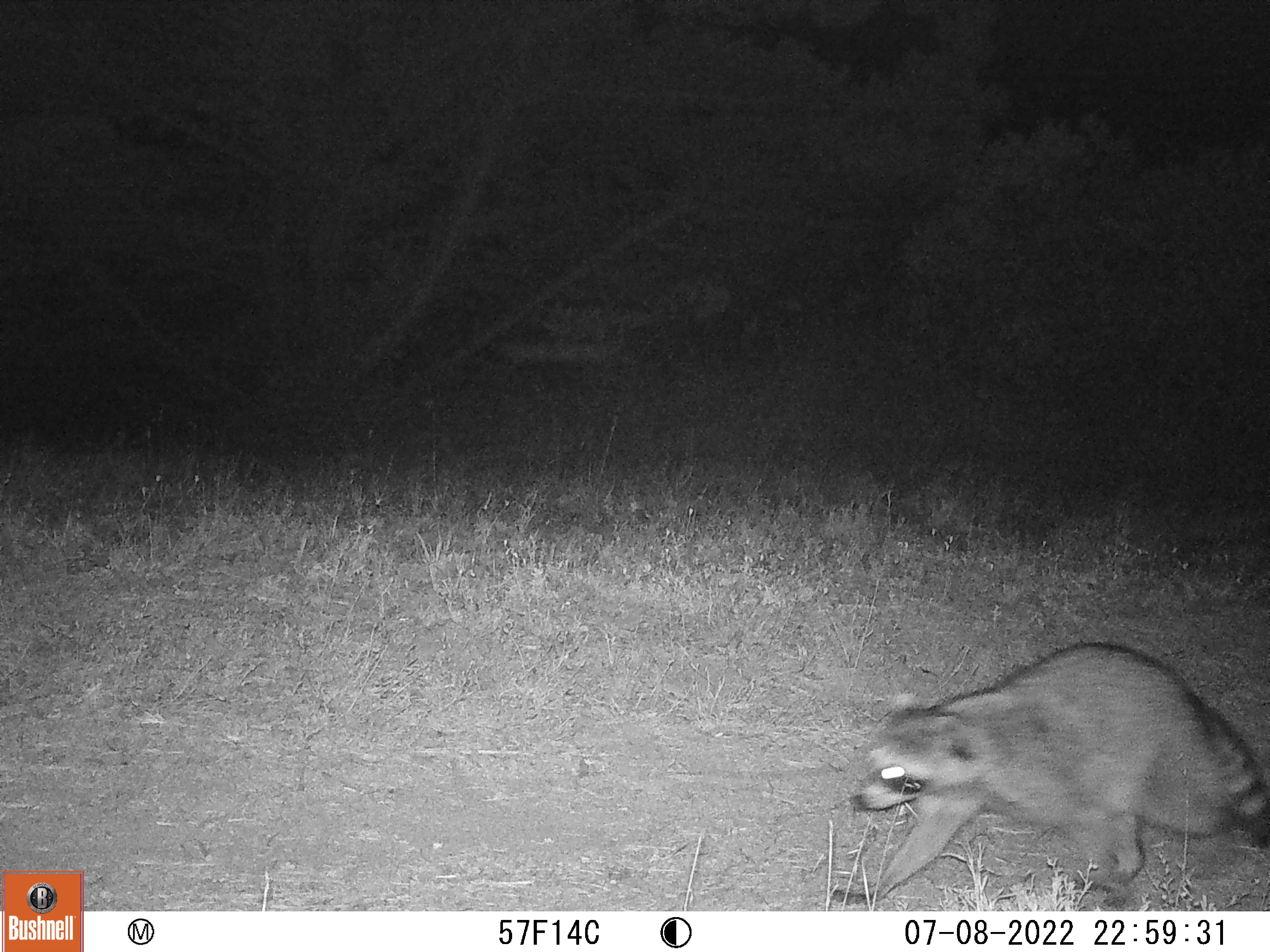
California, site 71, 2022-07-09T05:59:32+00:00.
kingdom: Animalia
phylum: Chordata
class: Mammalia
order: Carnivora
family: Procyonidae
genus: Procyon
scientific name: Procyon lotor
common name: raccoon